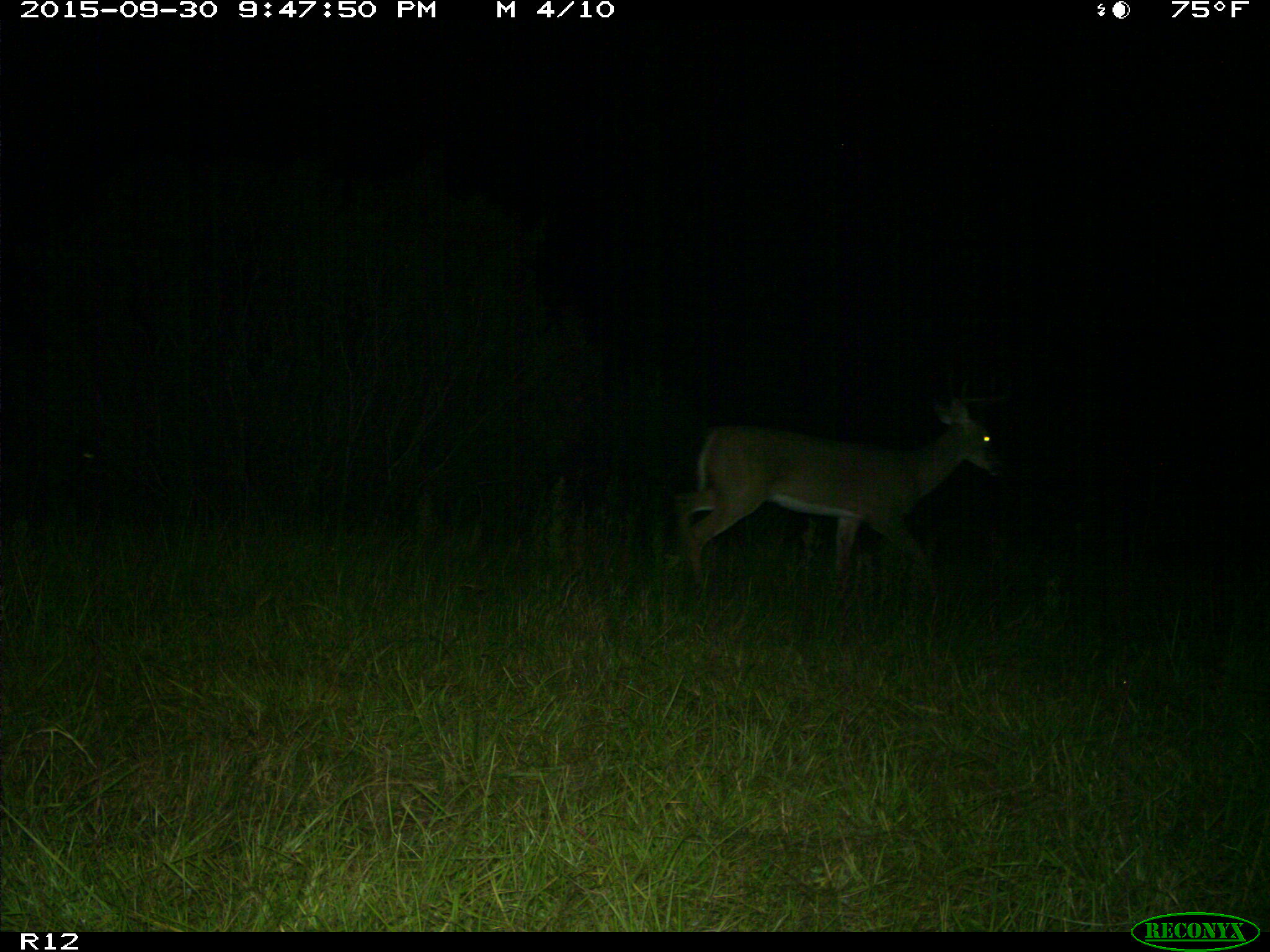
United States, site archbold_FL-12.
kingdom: Animalia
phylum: Chordata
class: Mammalia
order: Artiodactyla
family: Cervidae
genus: Odocoileus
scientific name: Odocoileus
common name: deer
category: unidentified deer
Unidentified deer (deer) (Odocoileus).